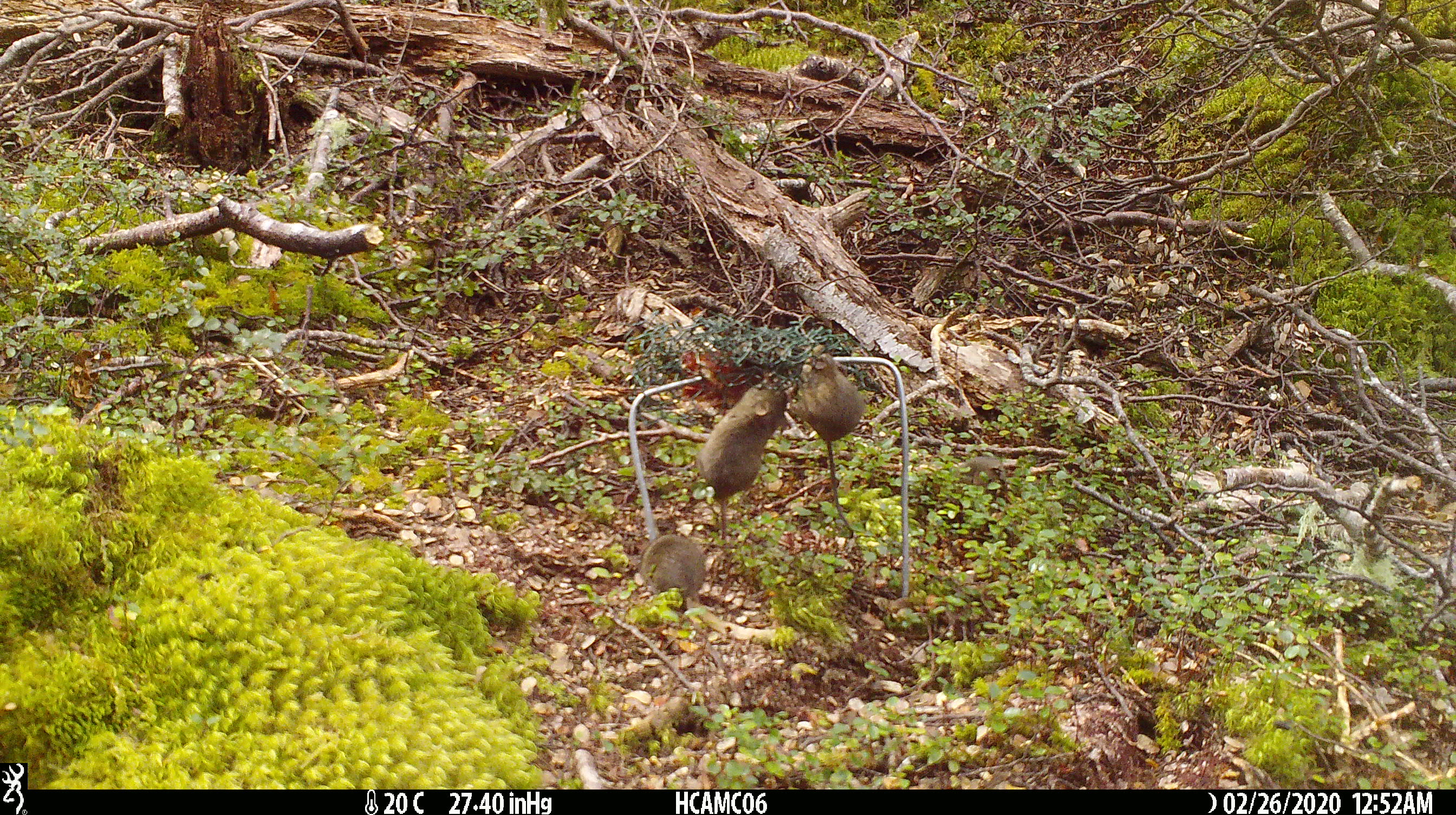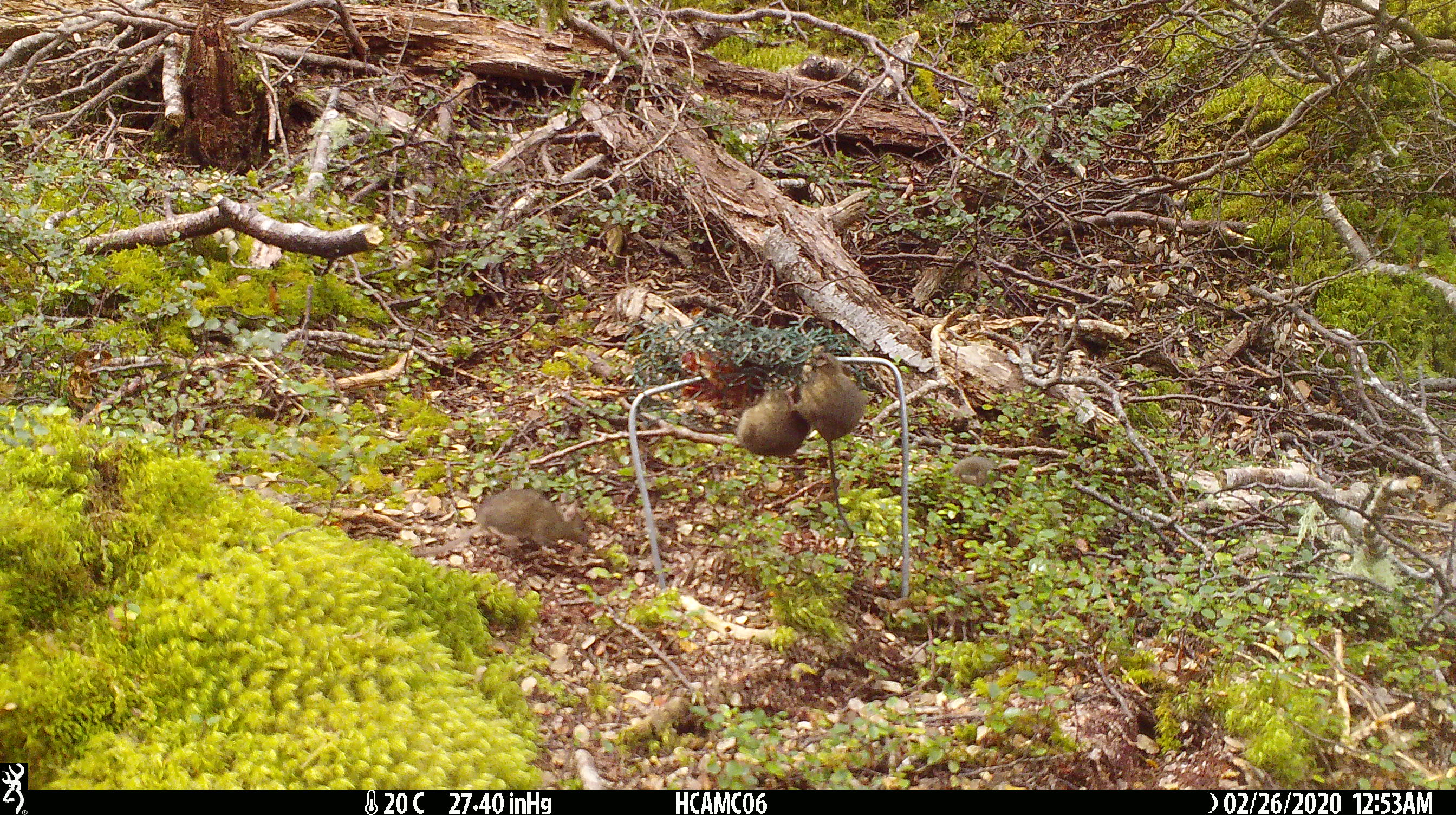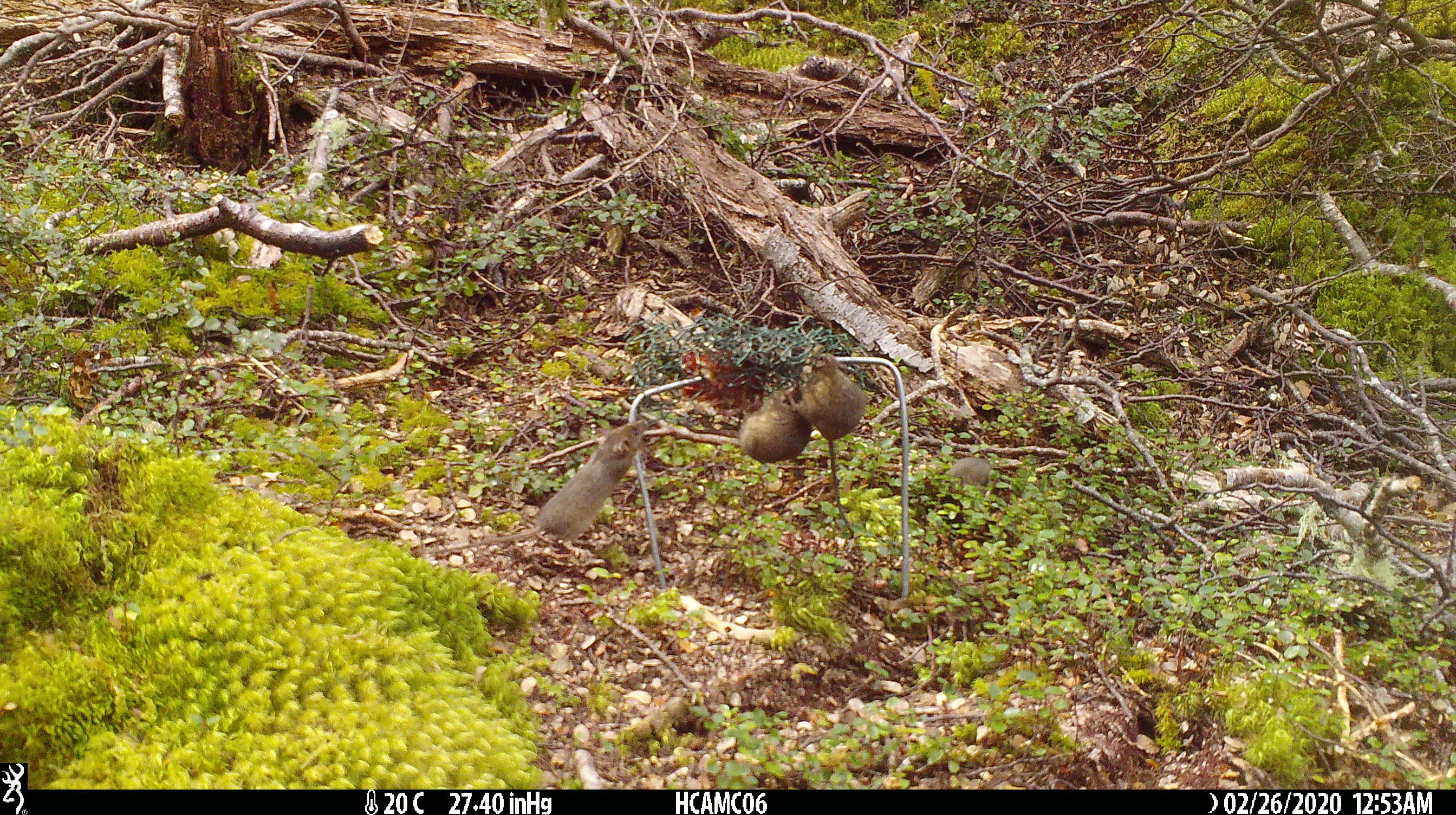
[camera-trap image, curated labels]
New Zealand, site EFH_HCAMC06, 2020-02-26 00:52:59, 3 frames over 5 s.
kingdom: Animalia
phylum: Chordata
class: Mammalia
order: Rodentia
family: Muridae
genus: Mus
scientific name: Mus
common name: mouse